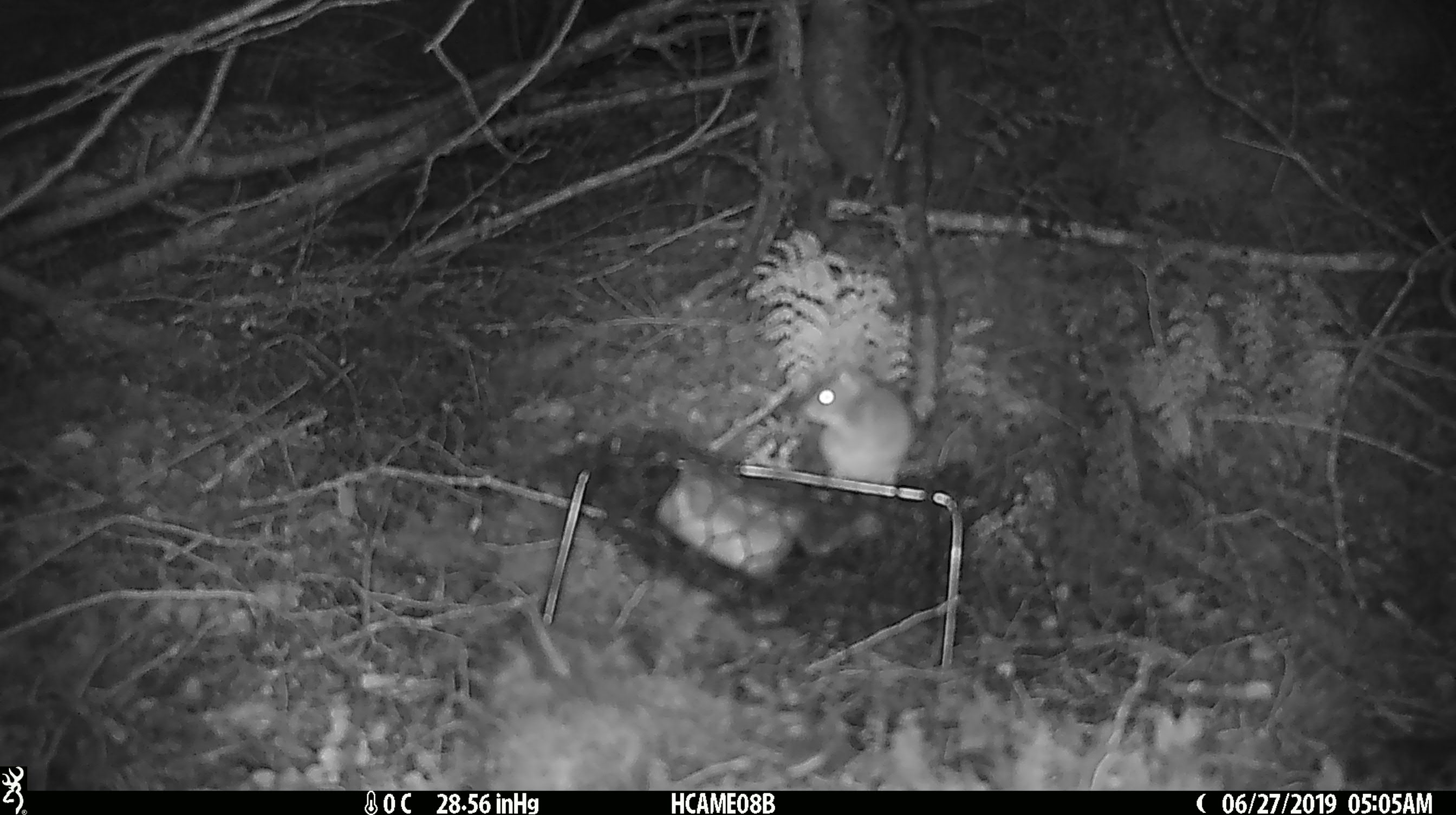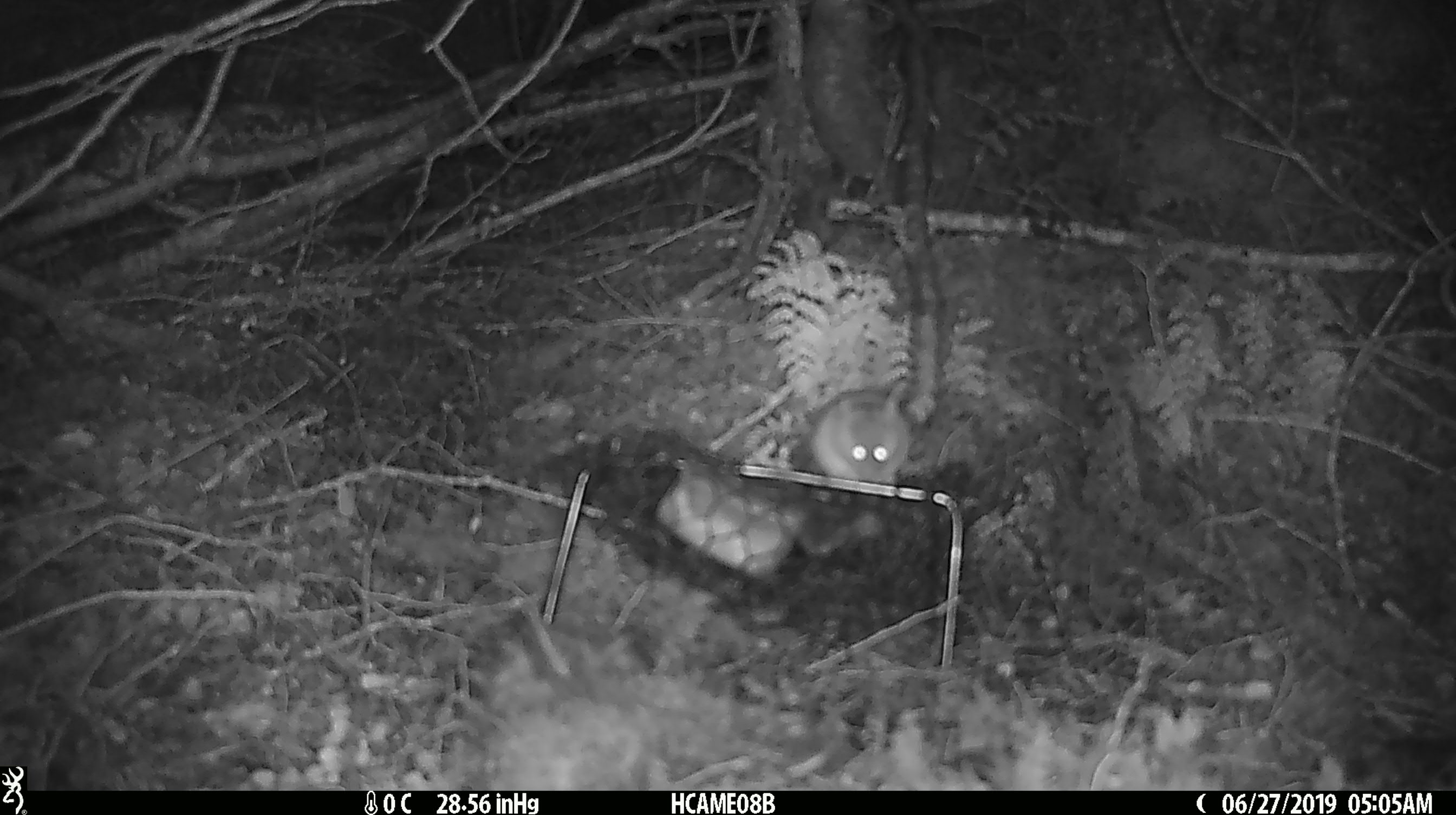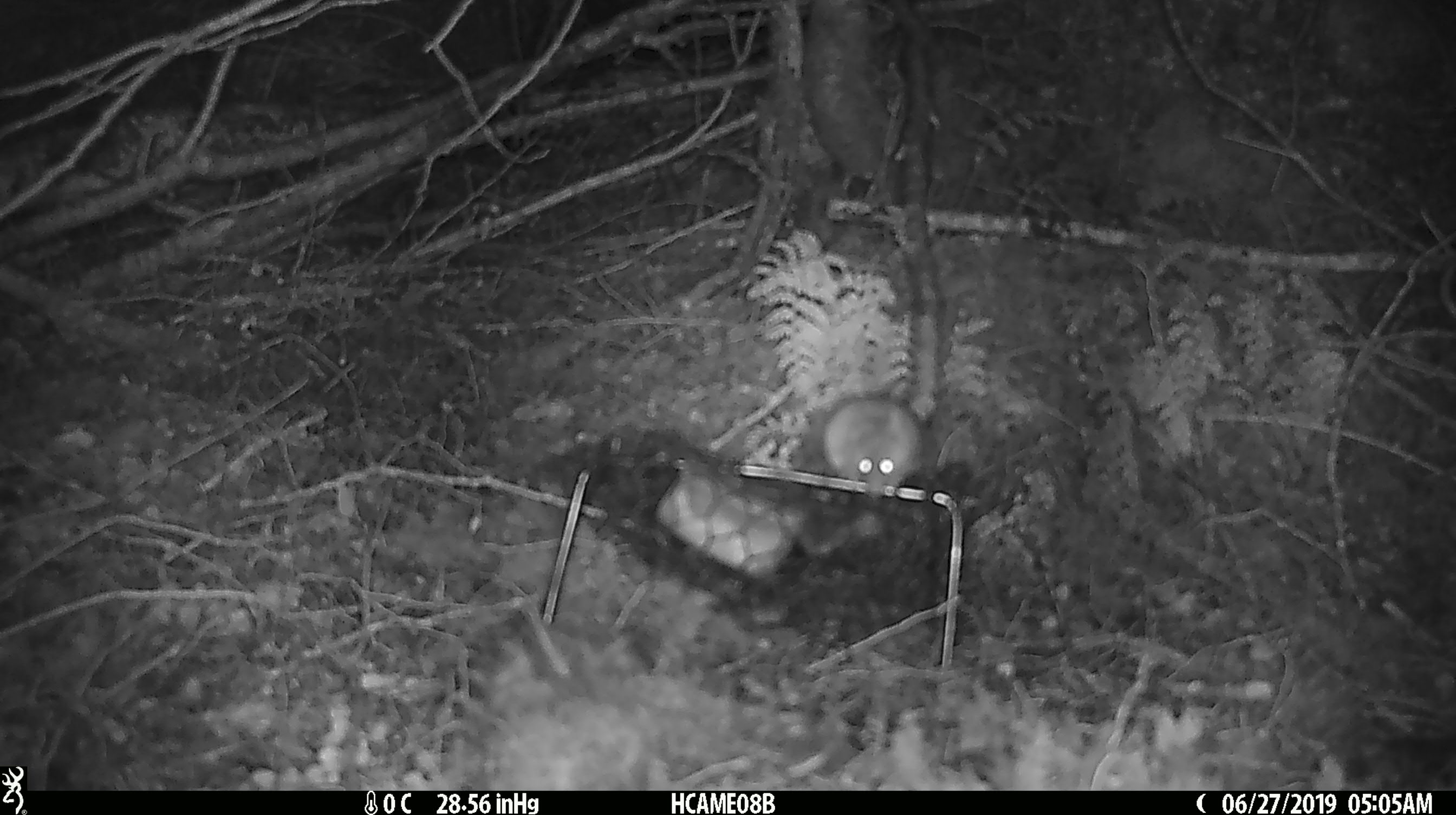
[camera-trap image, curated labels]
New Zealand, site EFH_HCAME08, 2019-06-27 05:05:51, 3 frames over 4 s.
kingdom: Animalia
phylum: Chordata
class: Mammalia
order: Rodentia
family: Muridae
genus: Mus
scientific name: Mus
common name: mouse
Mouse (Mus).